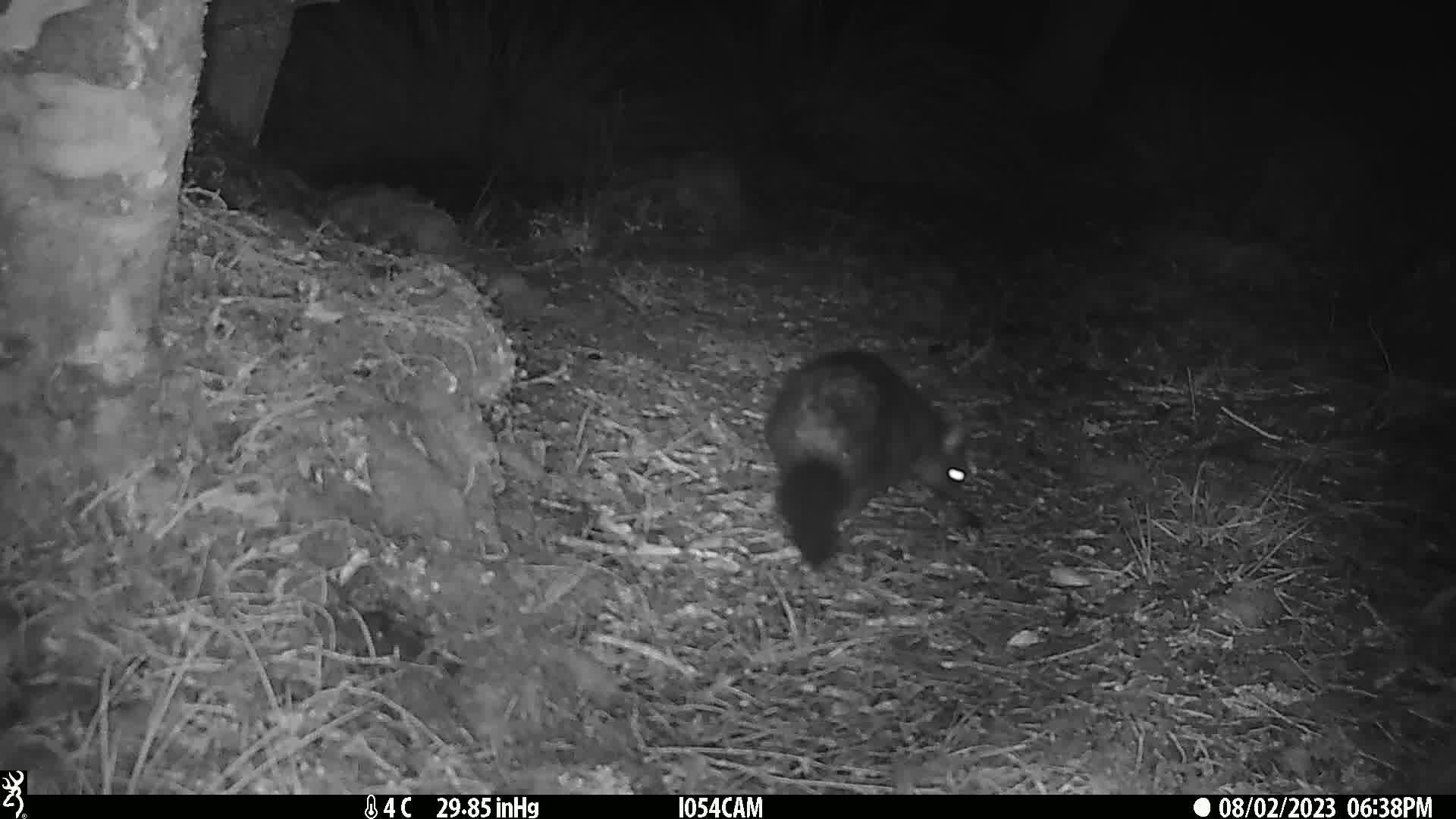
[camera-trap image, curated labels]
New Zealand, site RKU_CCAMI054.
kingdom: Animalia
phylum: Chordata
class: Mammalia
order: Diprotodontia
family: Phalangeridae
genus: Trichosurus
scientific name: Trichosurus vulpecula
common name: common brushtail possum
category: possum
Possum (common brushtail possum) (Trichosurus vulpecula).